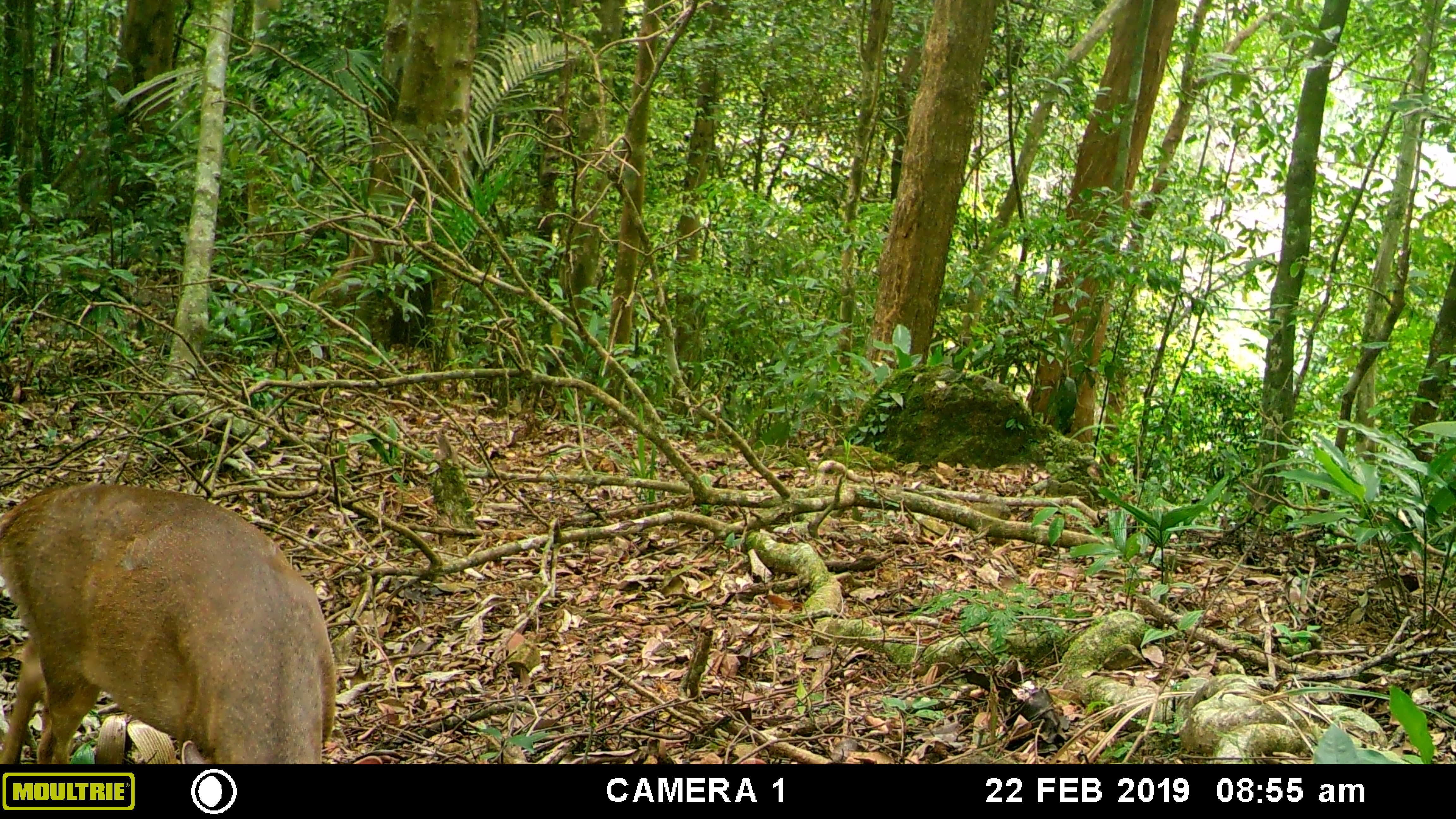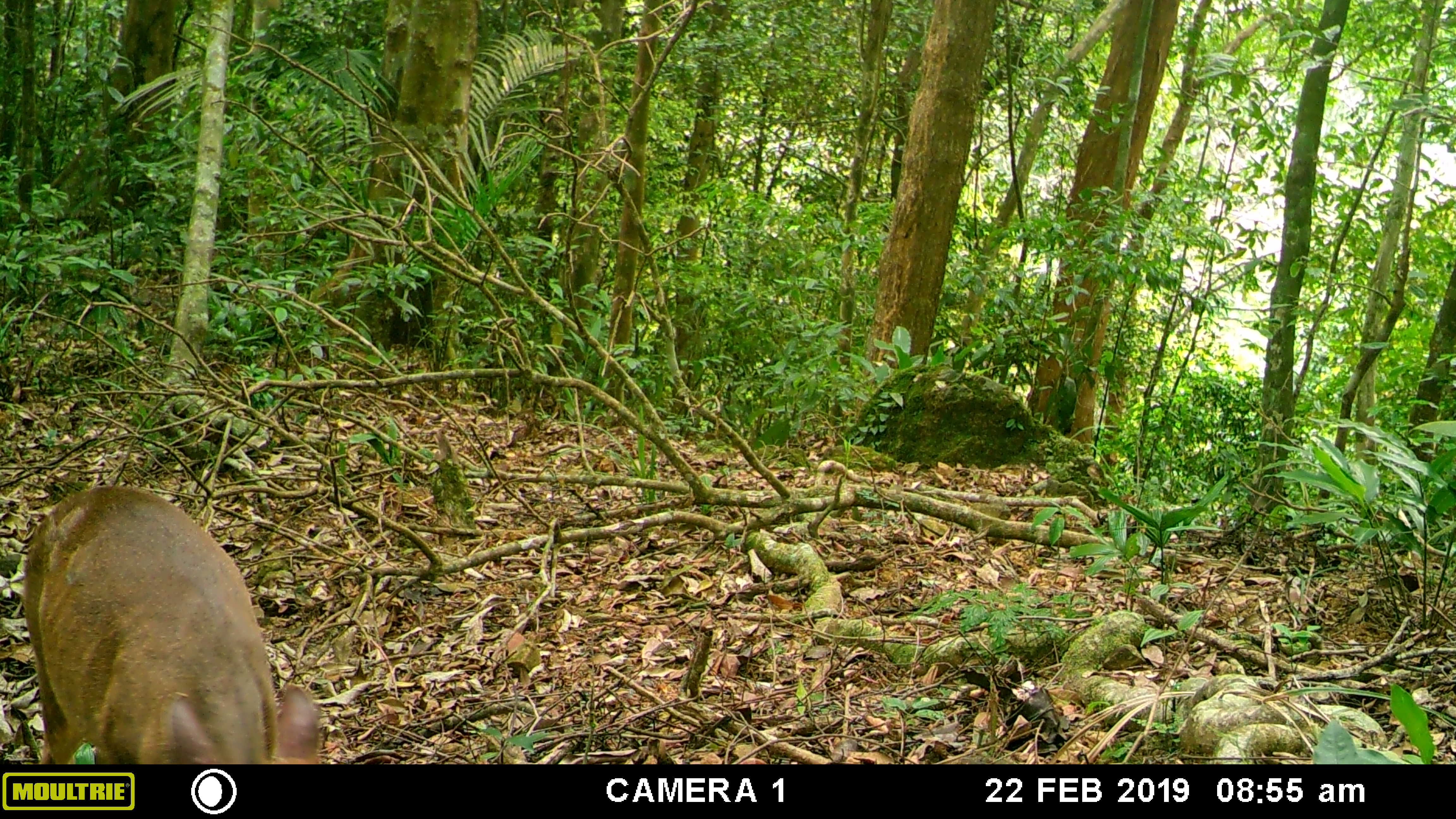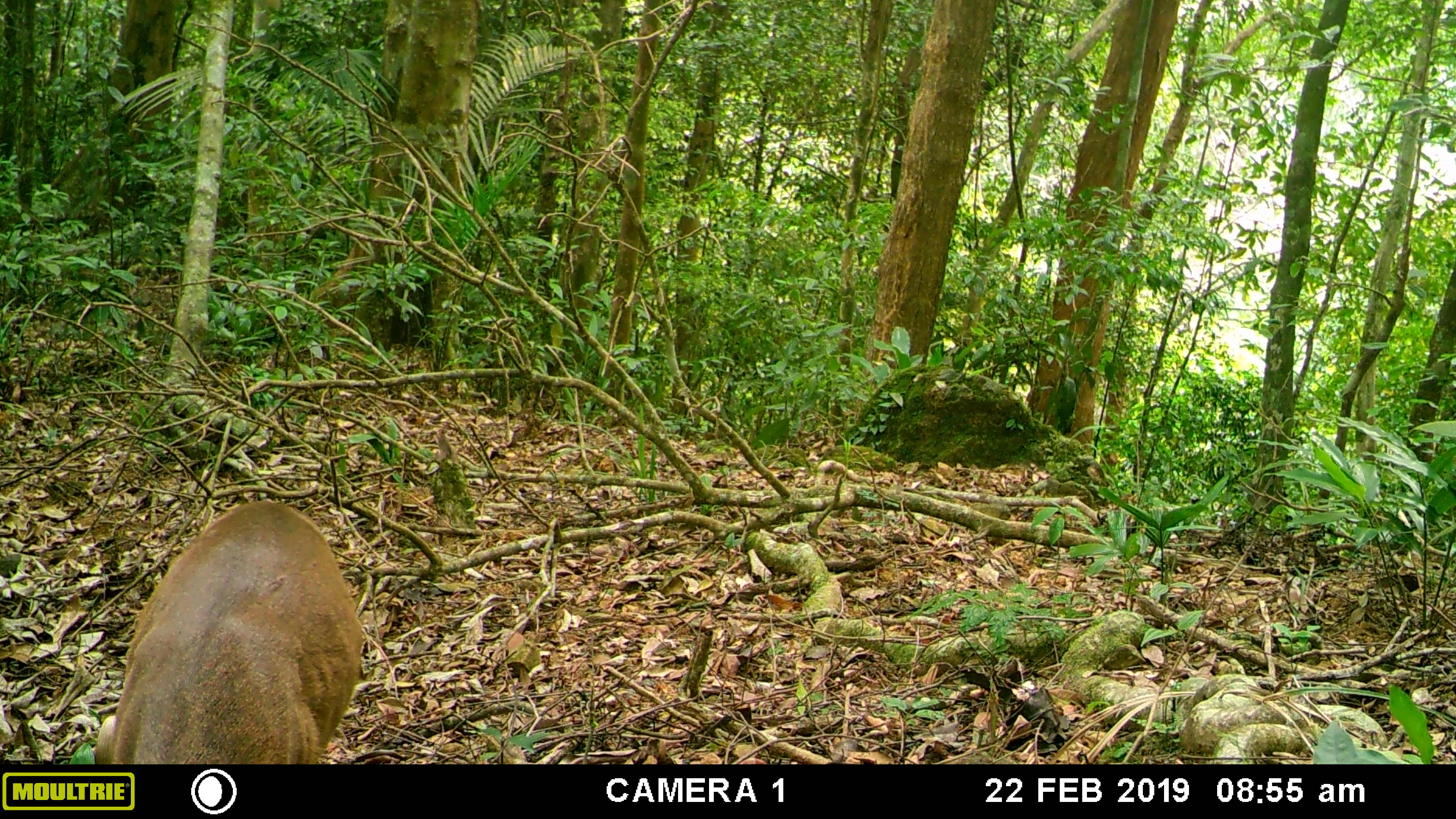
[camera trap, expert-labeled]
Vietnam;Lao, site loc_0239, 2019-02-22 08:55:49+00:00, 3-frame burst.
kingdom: Animalia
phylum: Chordata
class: Mammalia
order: Artiodactyla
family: Cervidae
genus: Muntiacus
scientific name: Muntiacus vuquangensis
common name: large-antlered muntjac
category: large antlered muntjac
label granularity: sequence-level